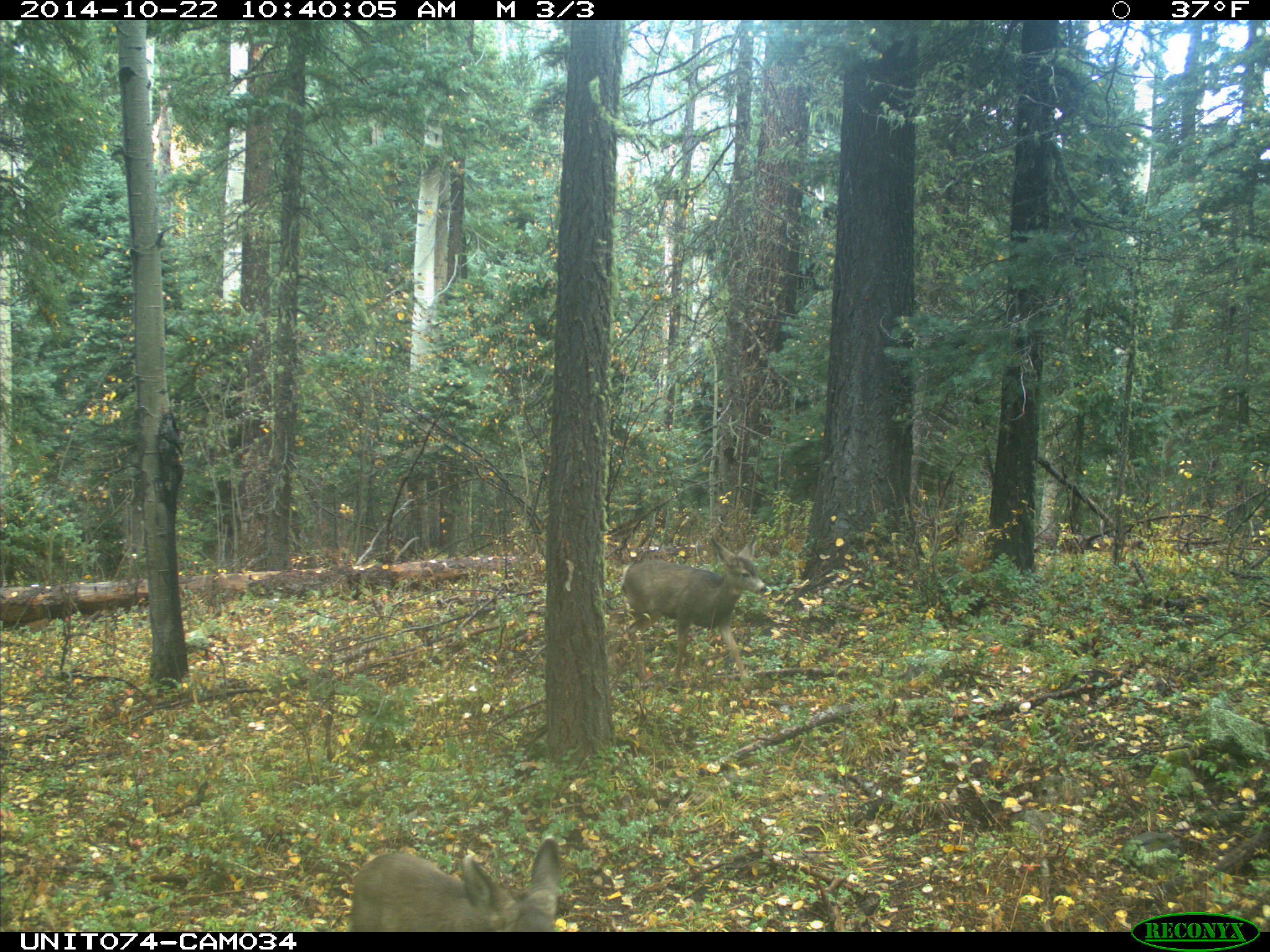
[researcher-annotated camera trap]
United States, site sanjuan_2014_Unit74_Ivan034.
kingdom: Animalia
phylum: Chordata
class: Mammalia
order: Artiodactyla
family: Cervidae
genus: Odocoileus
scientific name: Odocoileus hemionus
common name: mule deer